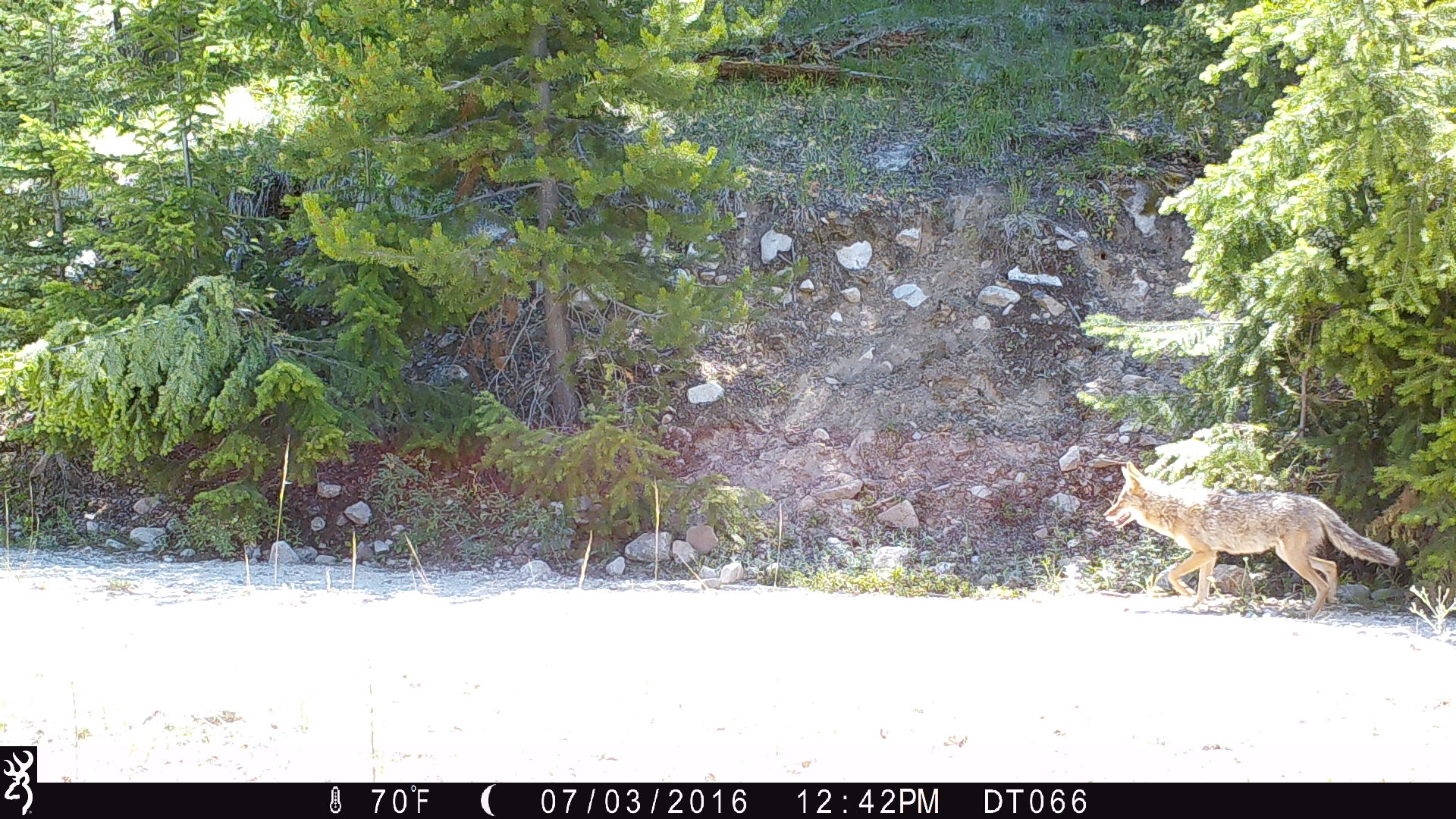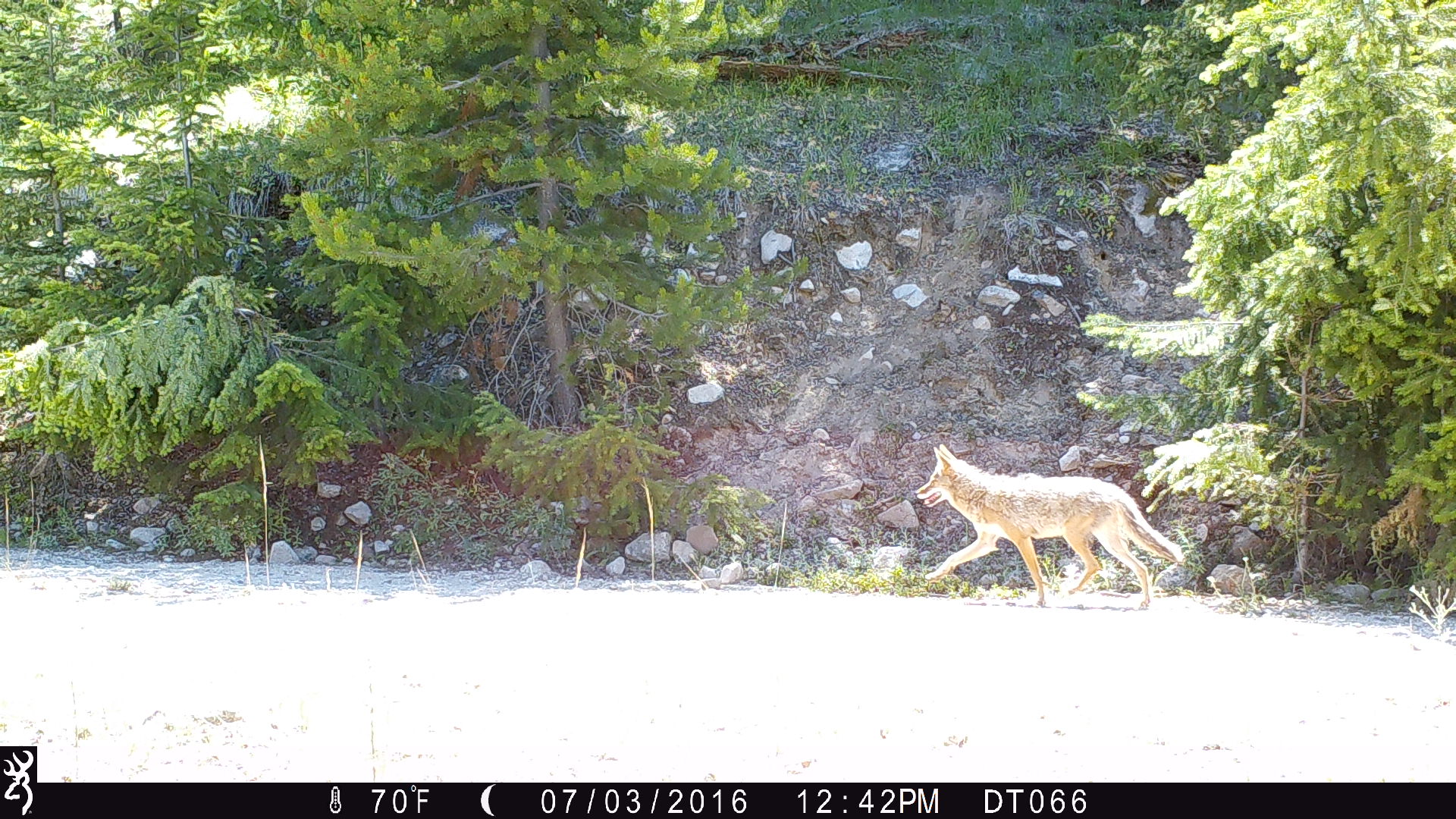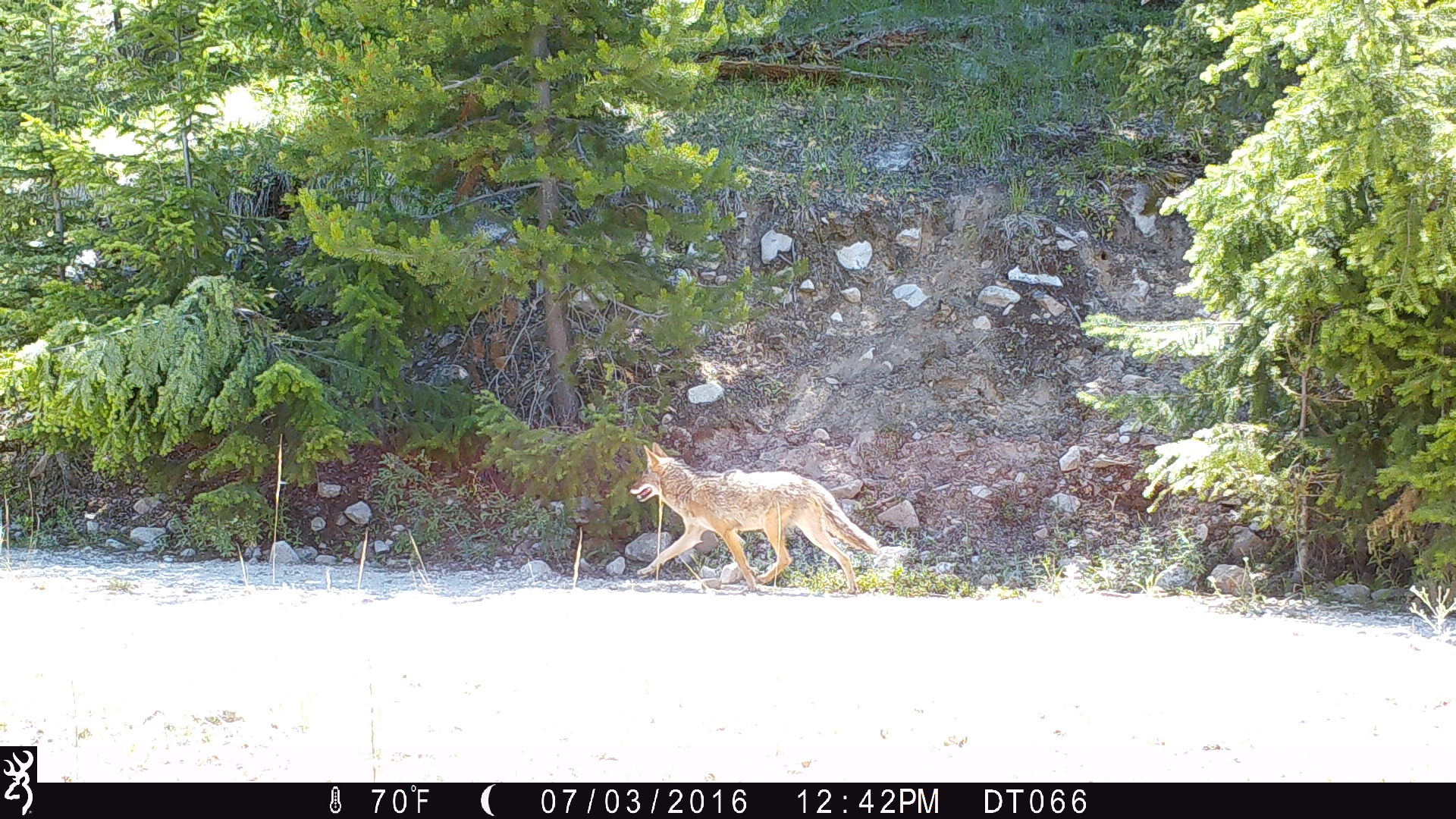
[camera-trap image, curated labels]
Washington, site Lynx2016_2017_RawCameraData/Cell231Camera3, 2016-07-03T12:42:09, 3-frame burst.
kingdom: Animalia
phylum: Chordata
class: Mammalia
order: Carnivora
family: Canidae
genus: Canis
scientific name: Canis latrans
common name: coyote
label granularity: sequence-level